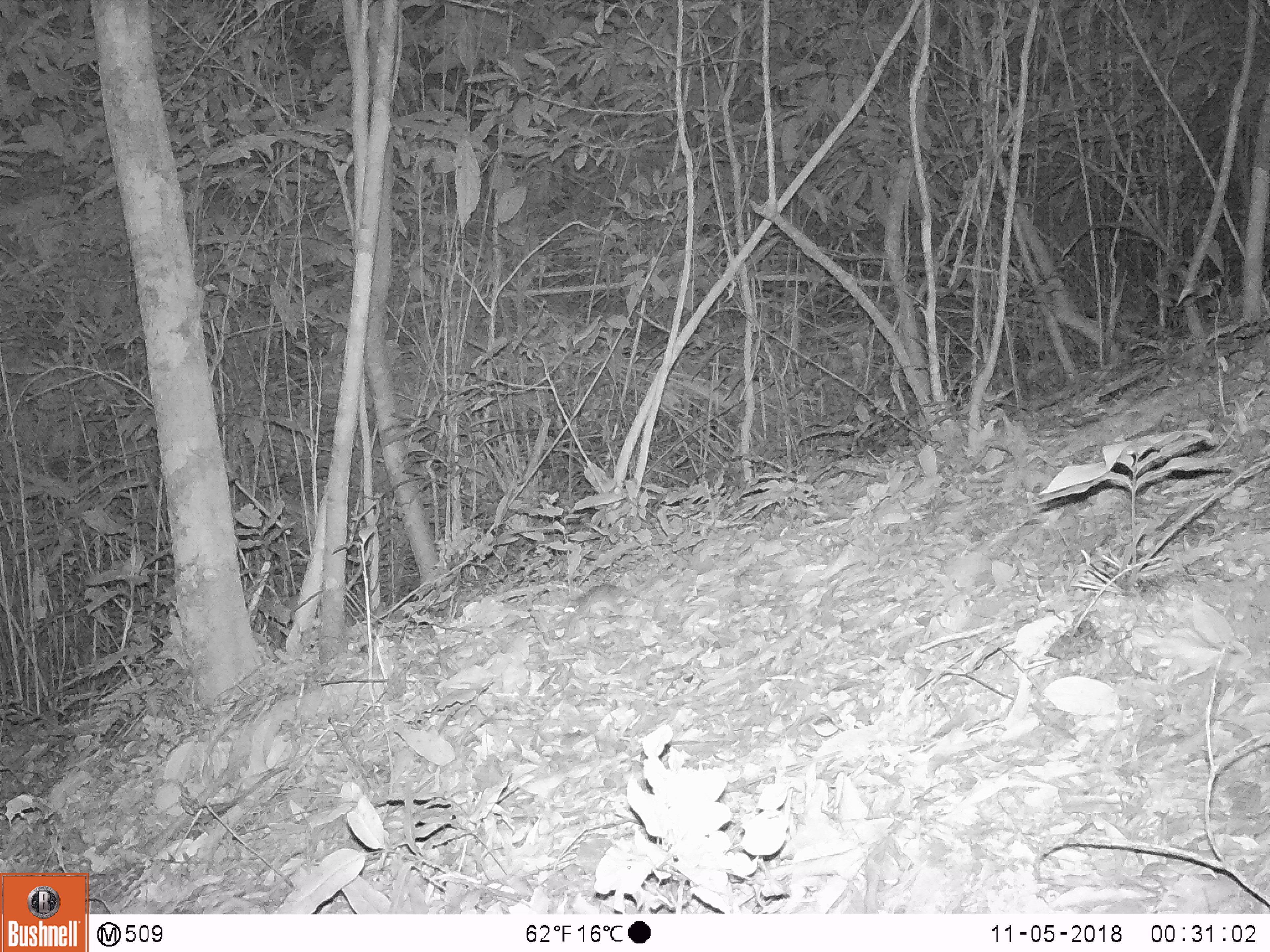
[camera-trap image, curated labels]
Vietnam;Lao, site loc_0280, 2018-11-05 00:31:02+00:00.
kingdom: Animalia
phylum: Chordata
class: Mammalia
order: Rodentia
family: Muridae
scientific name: Muridae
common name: old-world mice and rats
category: unidentified murid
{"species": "unidentified murid (old-world mice and rats) (Muridae)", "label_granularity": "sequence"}